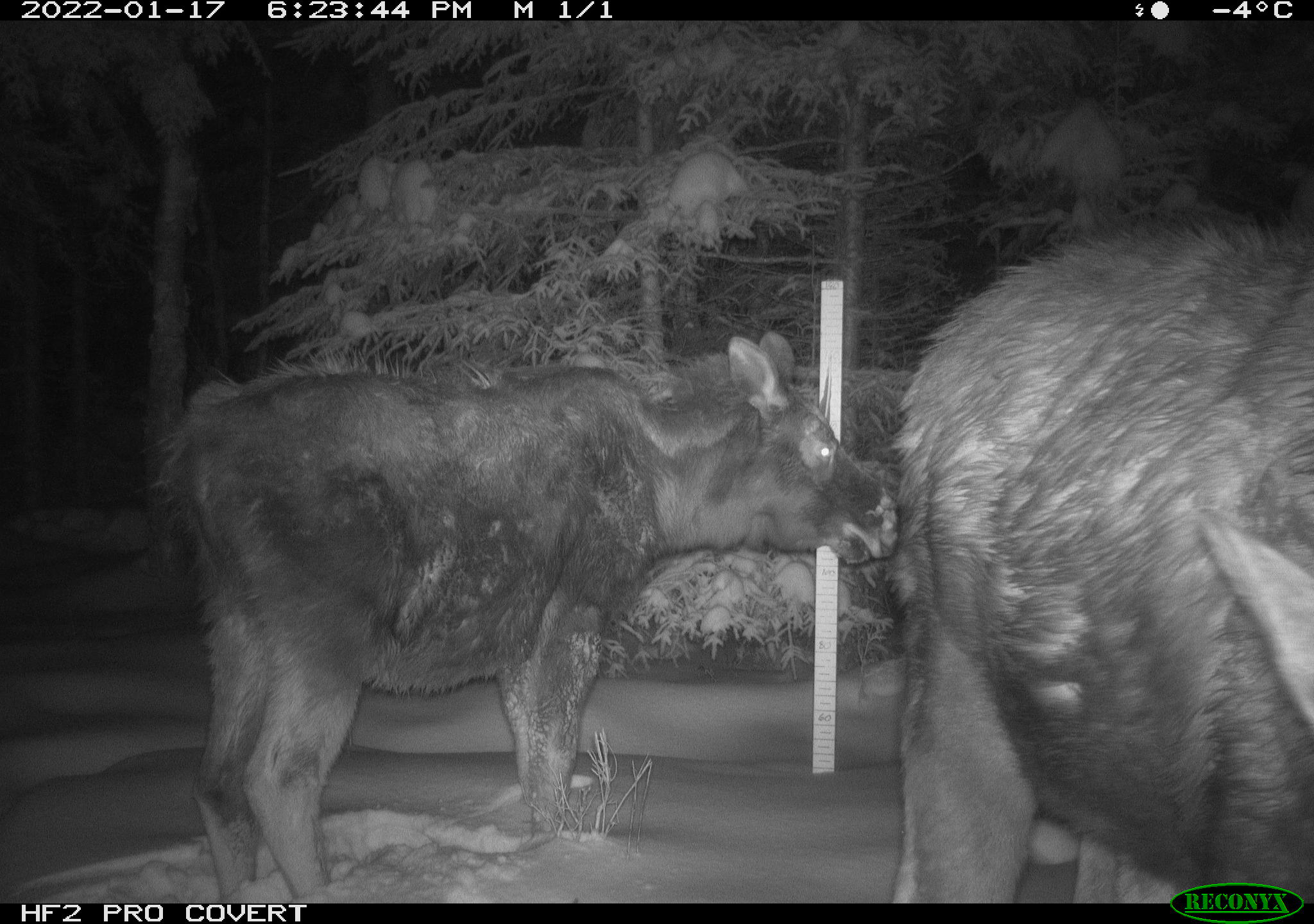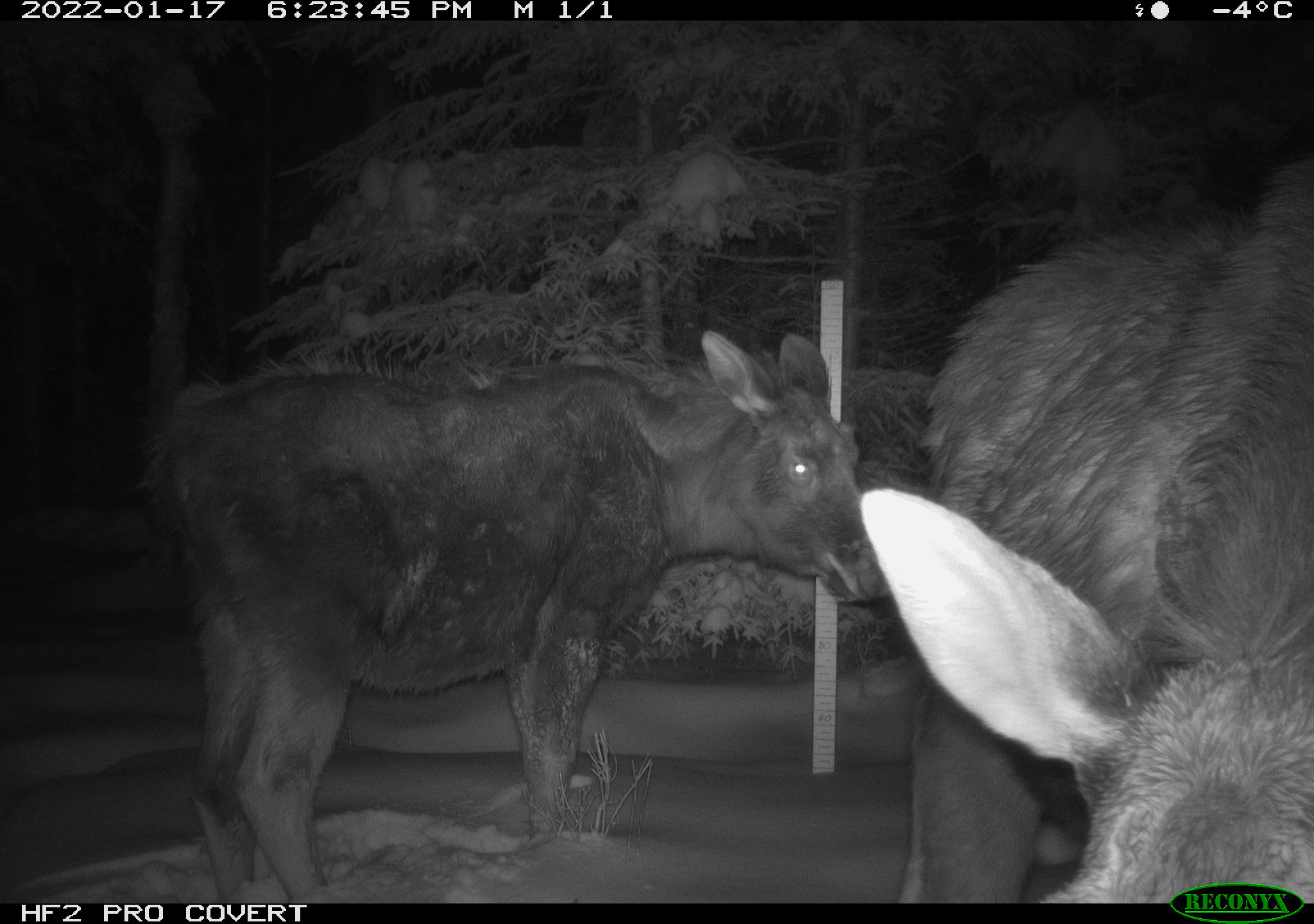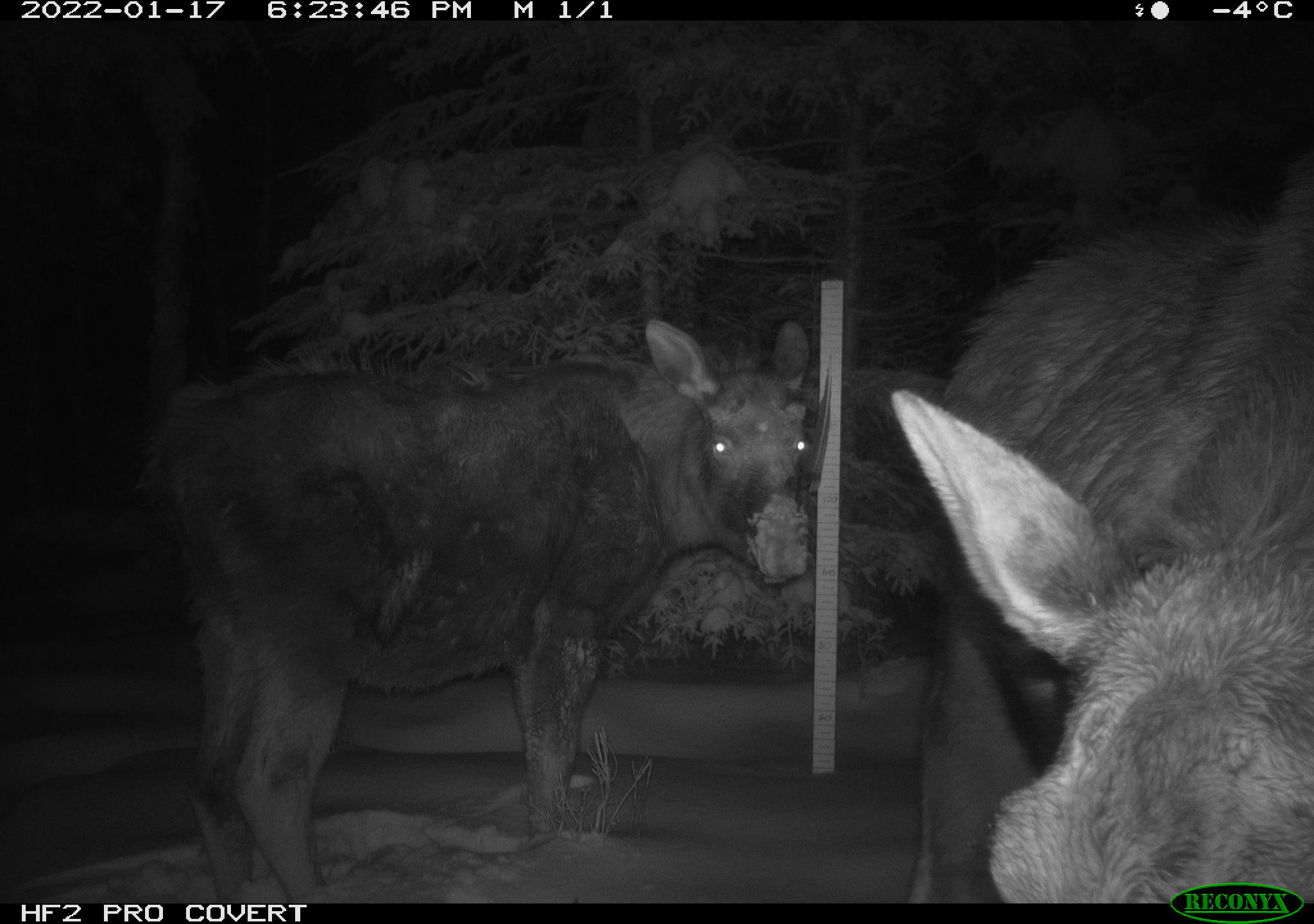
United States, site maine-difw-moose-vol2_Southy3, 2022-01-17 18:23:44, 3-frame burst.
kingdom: Animalia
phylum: Chordata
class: Mammalia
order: Artiodactyla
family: Cervidae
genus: Alces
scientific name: Alces alces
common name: moose